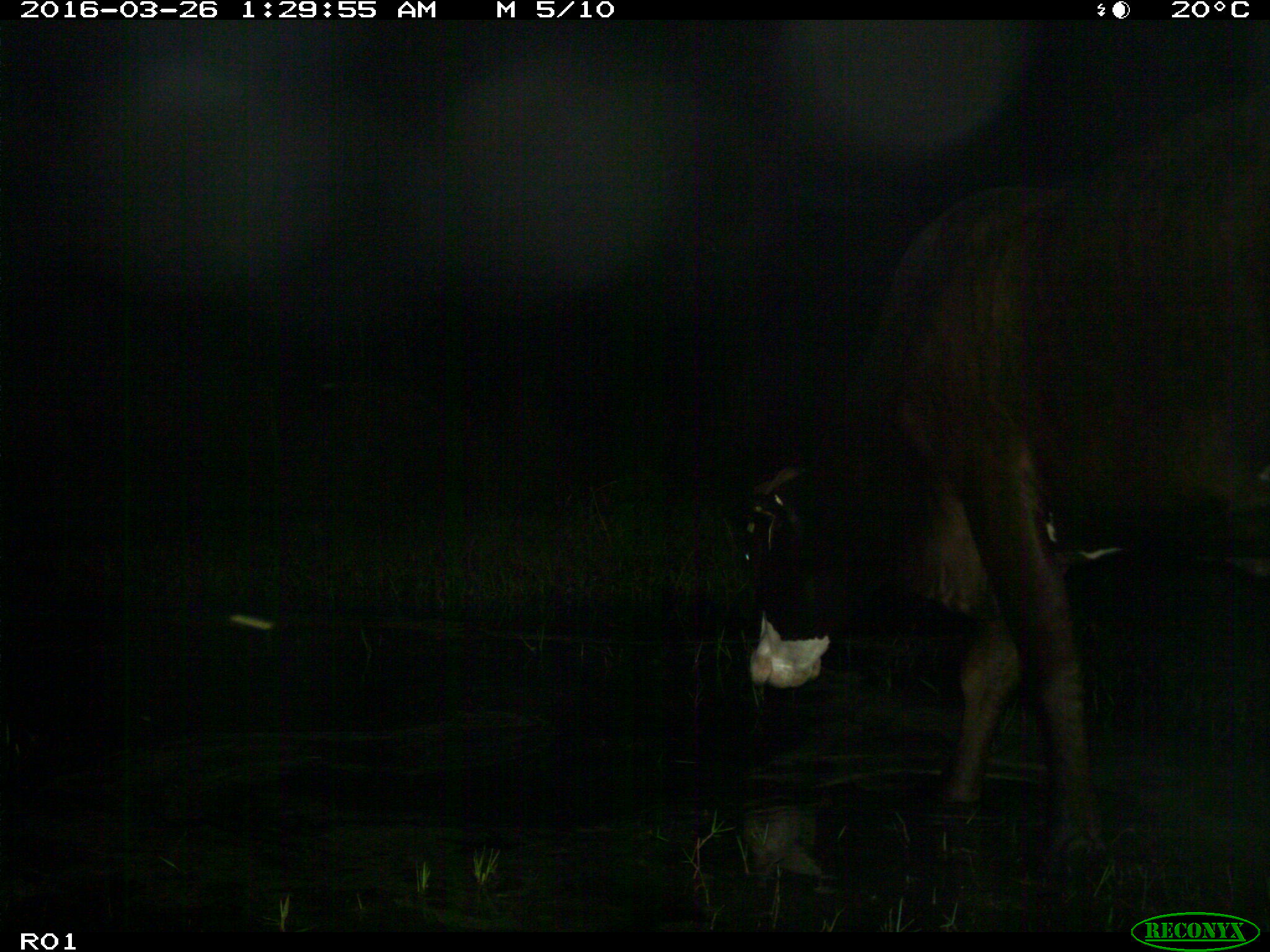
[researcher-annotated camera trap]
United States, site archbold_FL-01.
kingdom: Animalia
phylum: Chordata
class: Mammalia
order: Artiodactyla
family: Bovidae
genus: Bos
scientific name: Bos taurus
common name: domestic cow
Bos taurus (domestic cow).